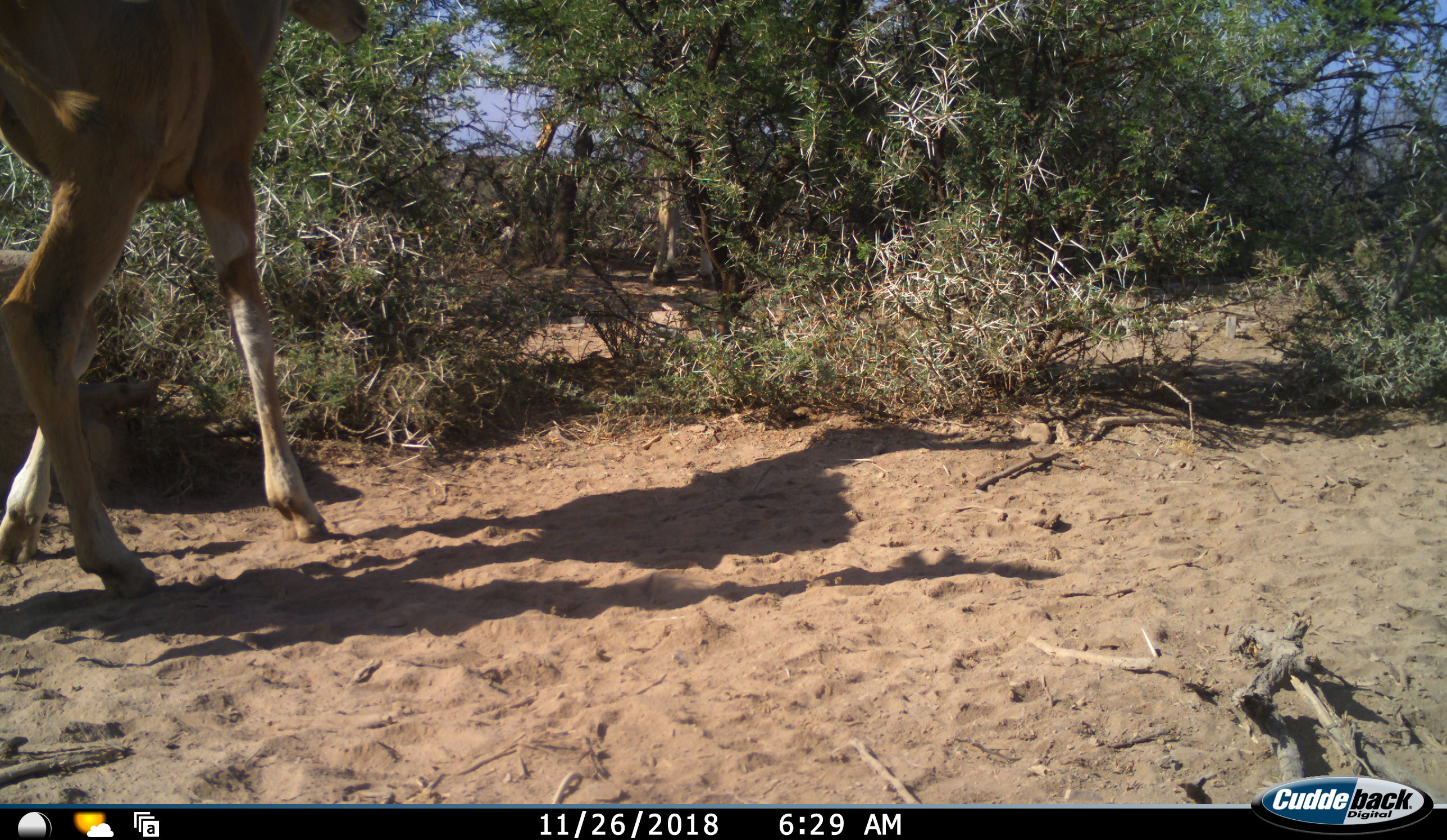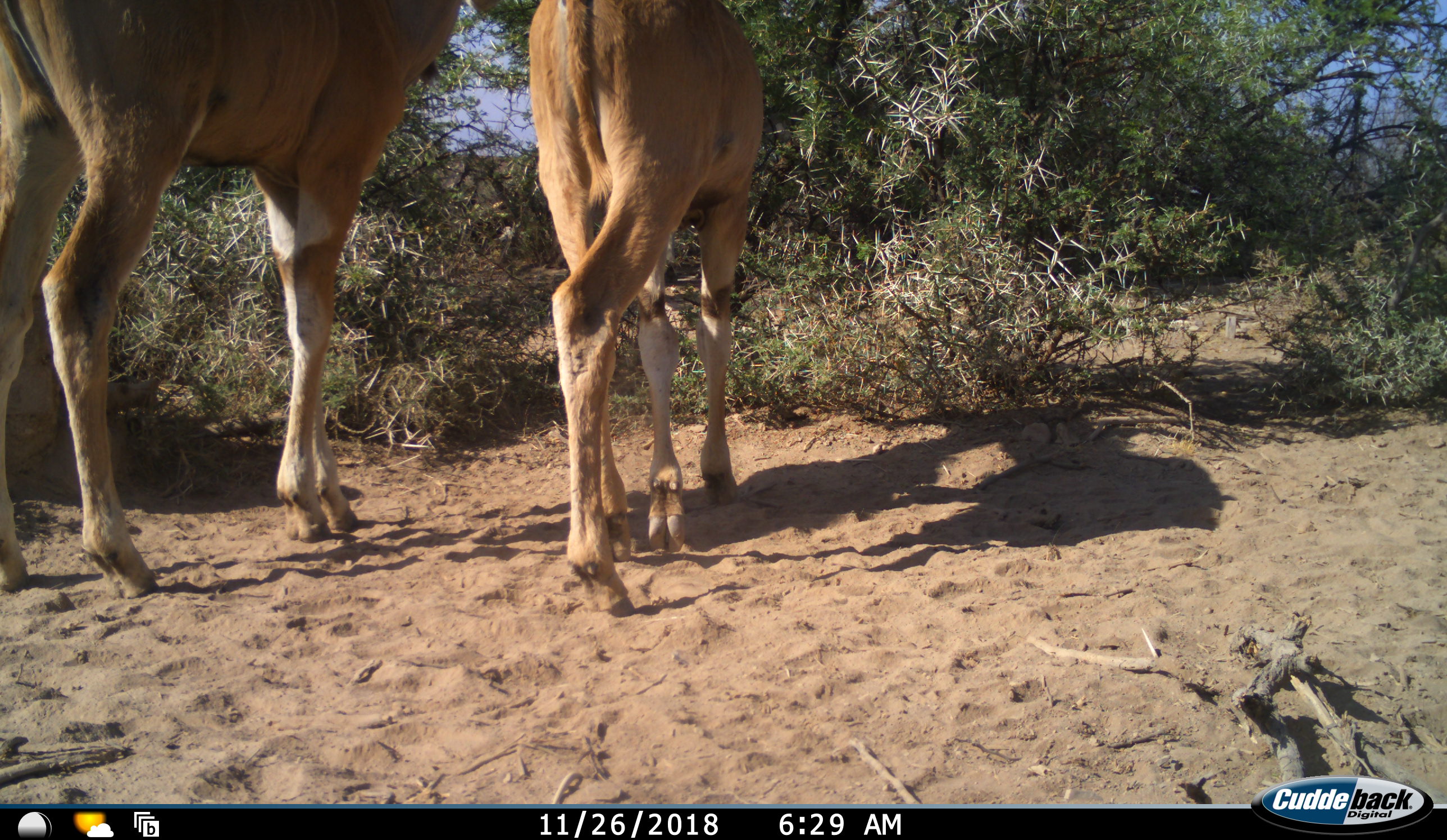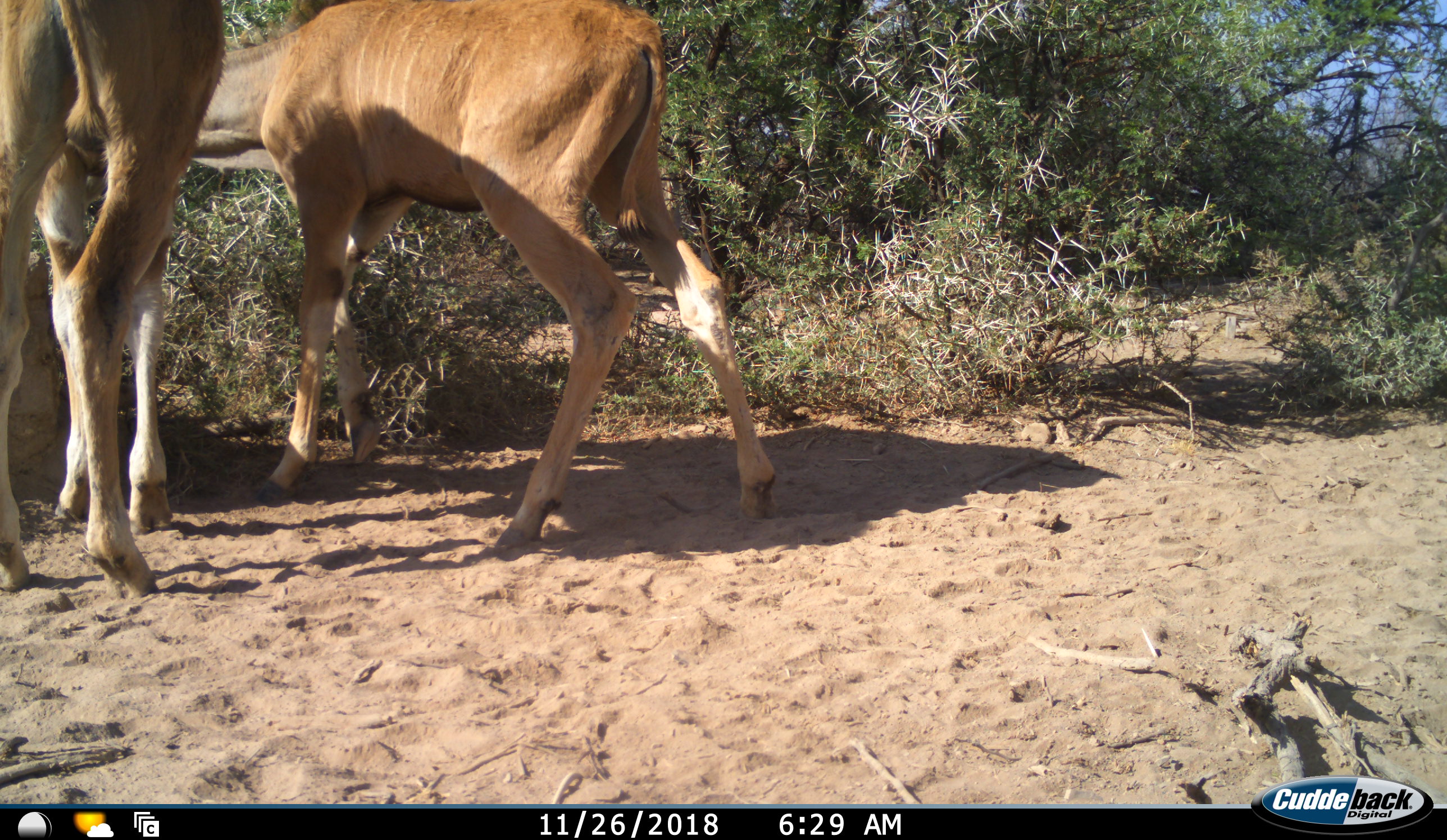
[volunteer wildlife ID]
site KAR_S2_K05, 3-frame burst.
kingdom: Animalia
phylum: Chordata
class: Mammalia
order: Artiodactyla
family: Bovidae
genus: Tragelaphus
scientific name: Tragelaphus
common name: kudu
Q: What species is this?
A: Kudu (Tragelaphus).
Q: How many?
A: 2.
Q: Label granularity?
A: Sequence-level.